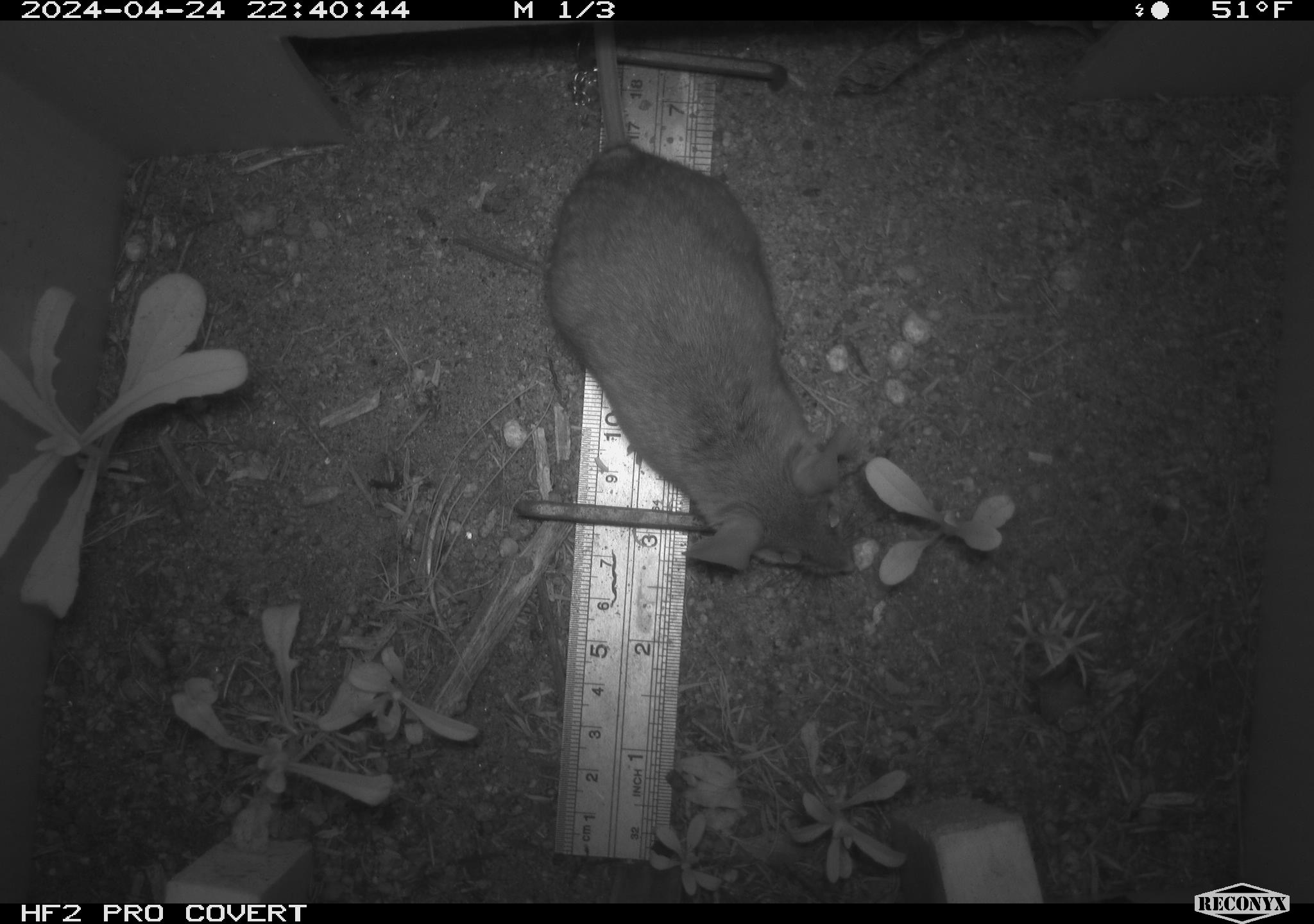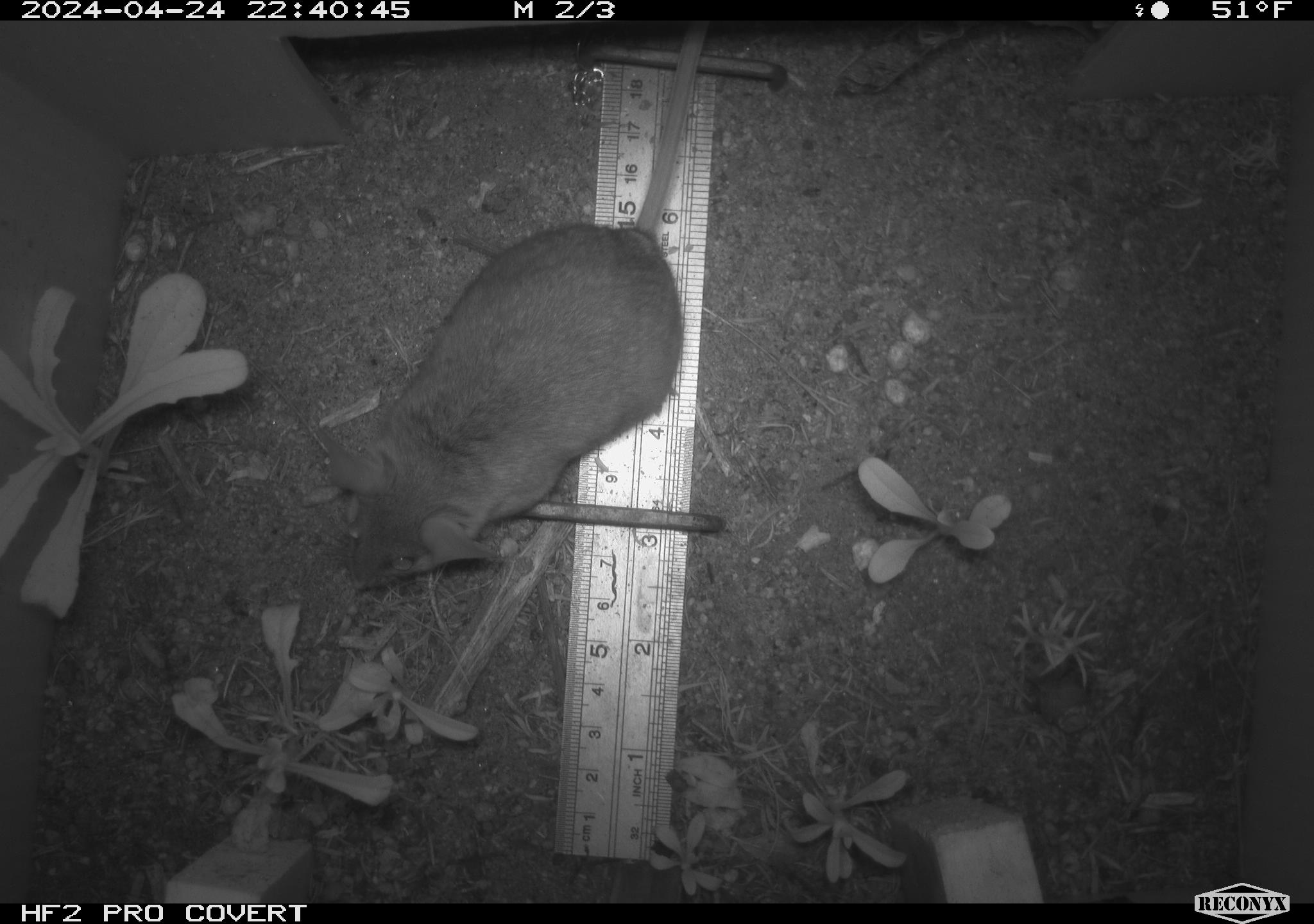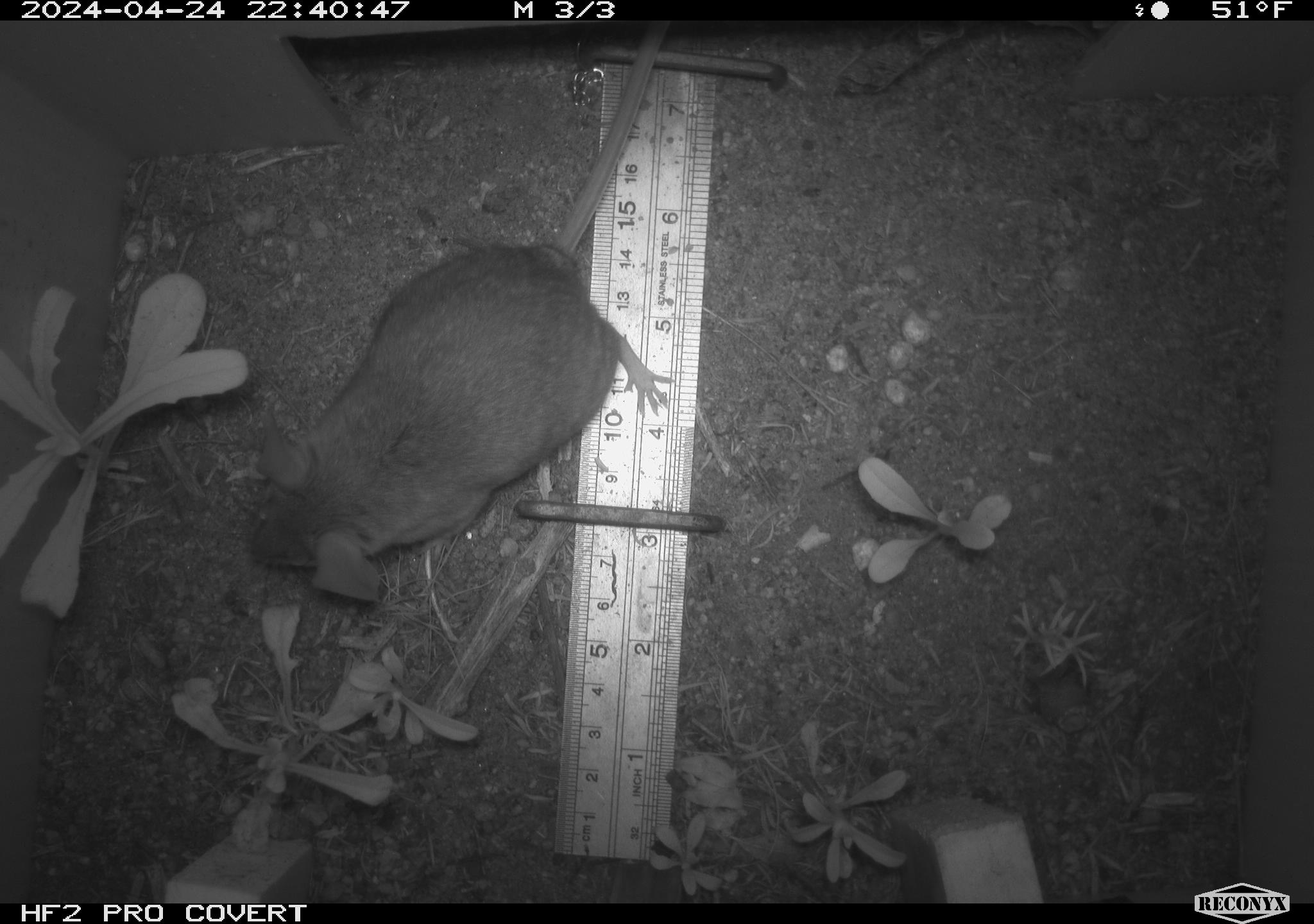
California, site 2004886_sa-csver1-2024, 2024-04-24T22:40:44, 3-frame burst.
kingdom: Animalia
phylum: Chordata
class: Mammalia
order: Rodentia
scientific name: Rodentia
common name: rodent